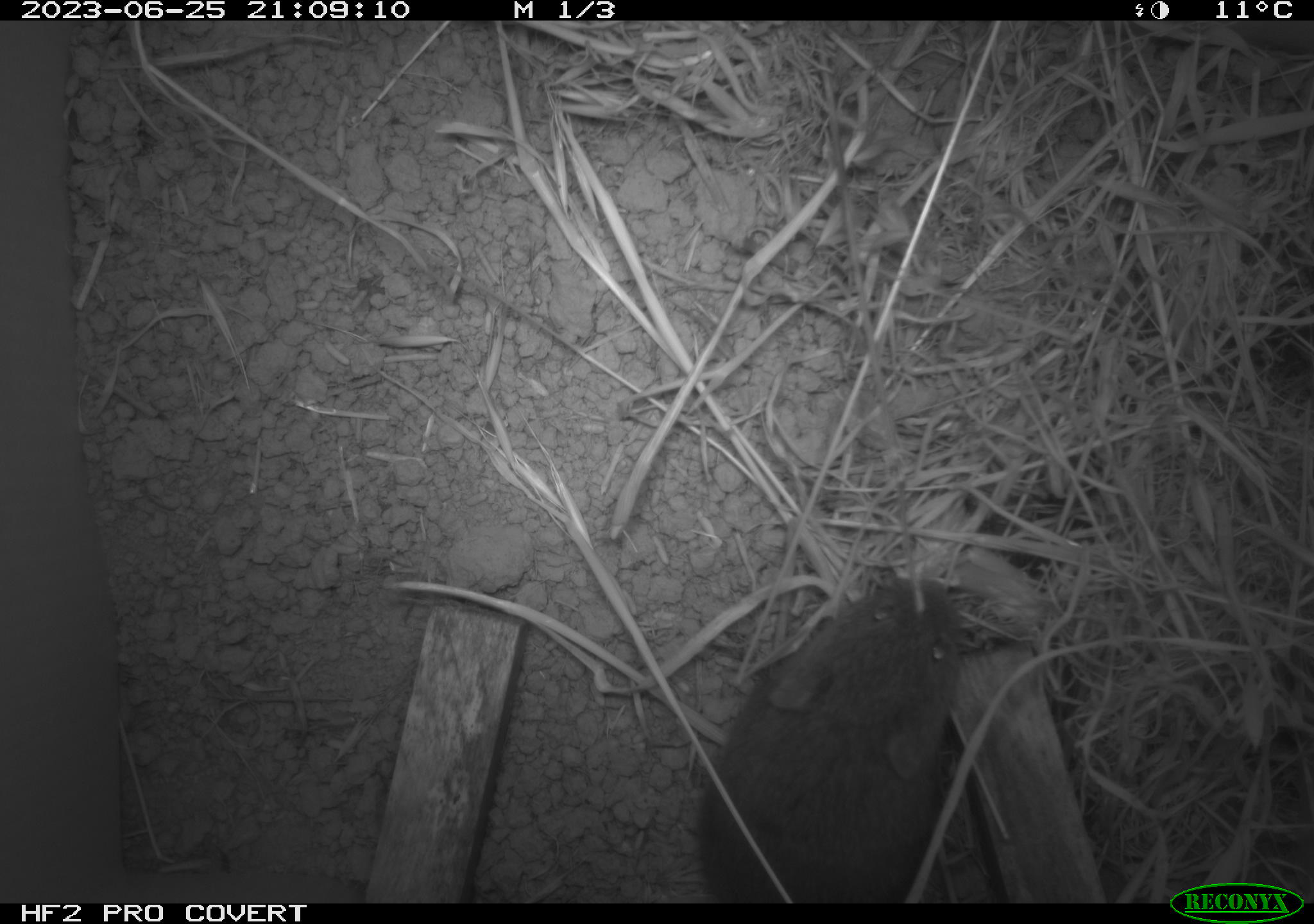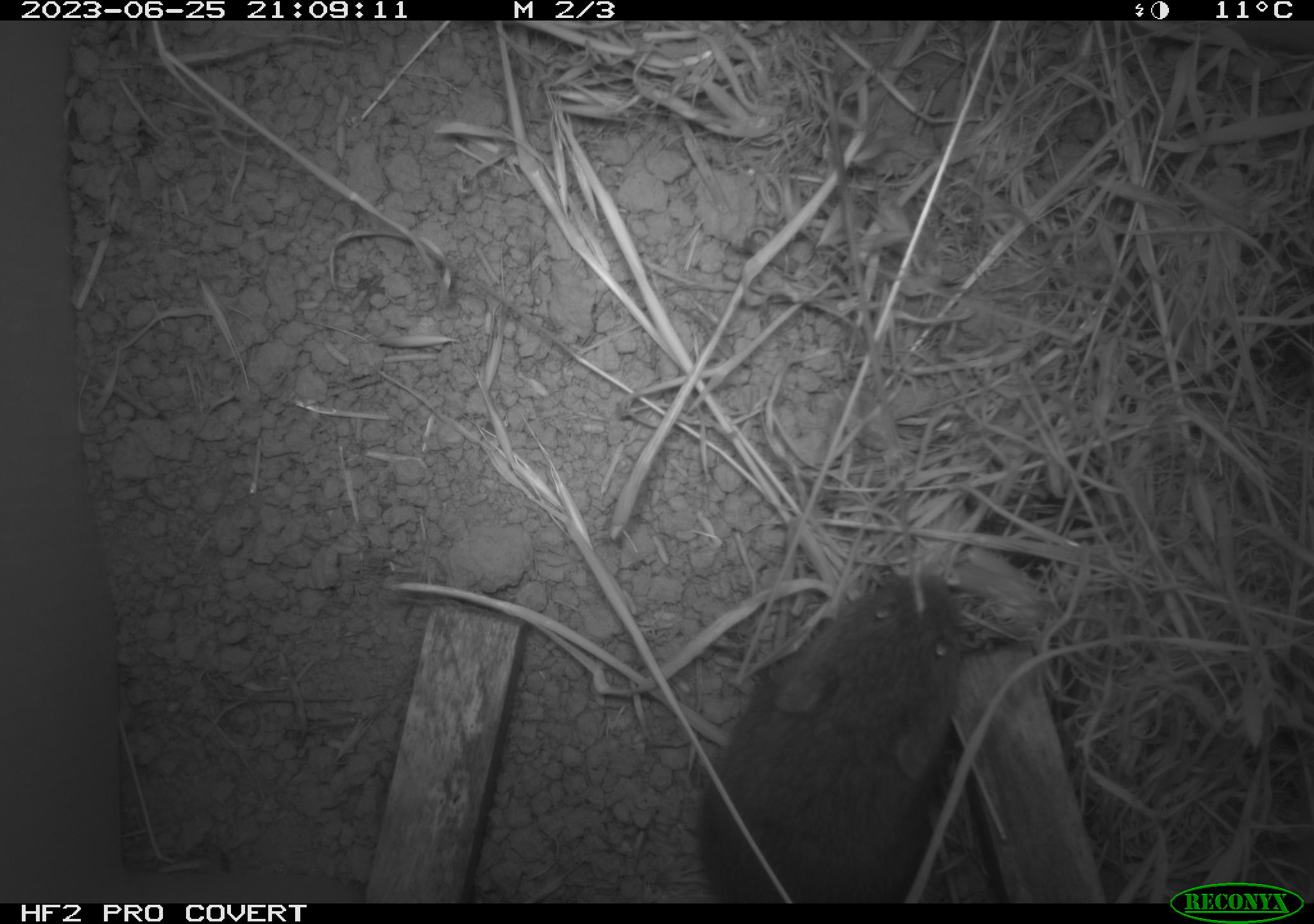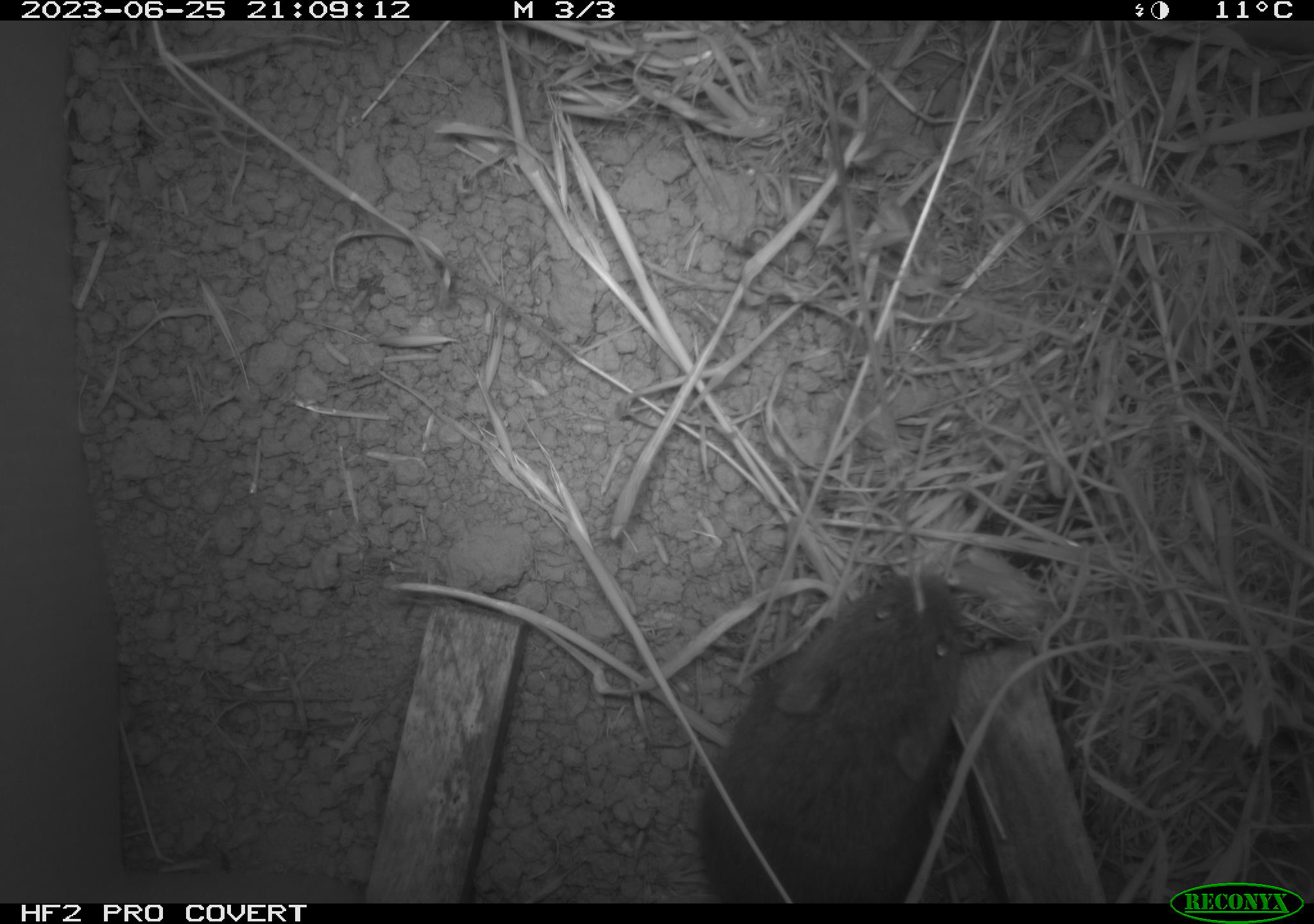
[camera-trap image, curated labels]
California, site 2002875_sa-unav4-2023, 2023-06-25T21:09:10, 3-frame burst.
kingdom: Animalia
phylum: Chordata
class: Mammalia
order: Rodentia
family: Cricetidae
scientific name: Arvicolinae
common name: voles, lemmings, and muskrats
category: arvicolinae subfamily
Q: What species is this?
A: Arvicolinae subfamily (voles, lemmings, and muskrats) (Arvicolinae).